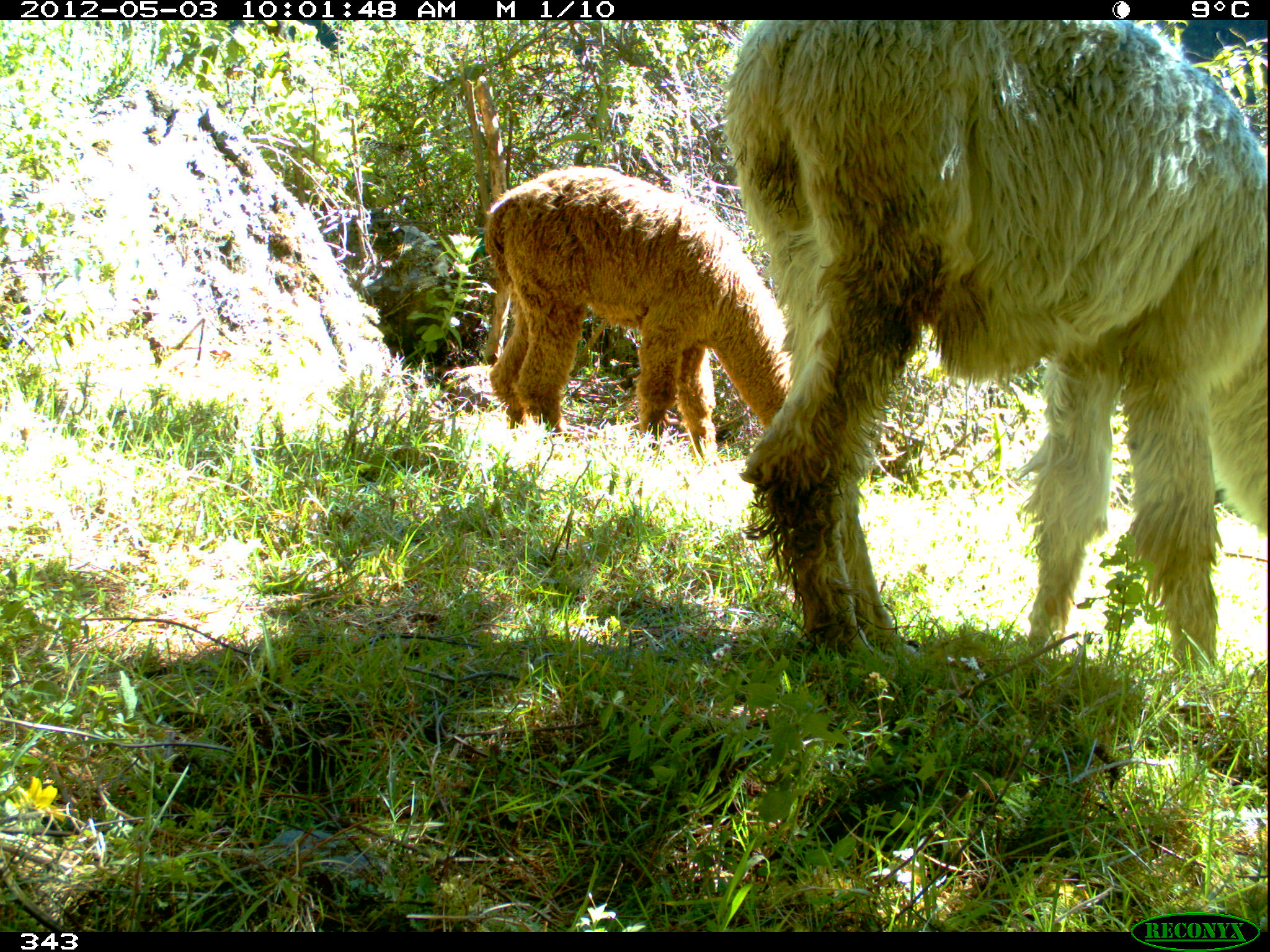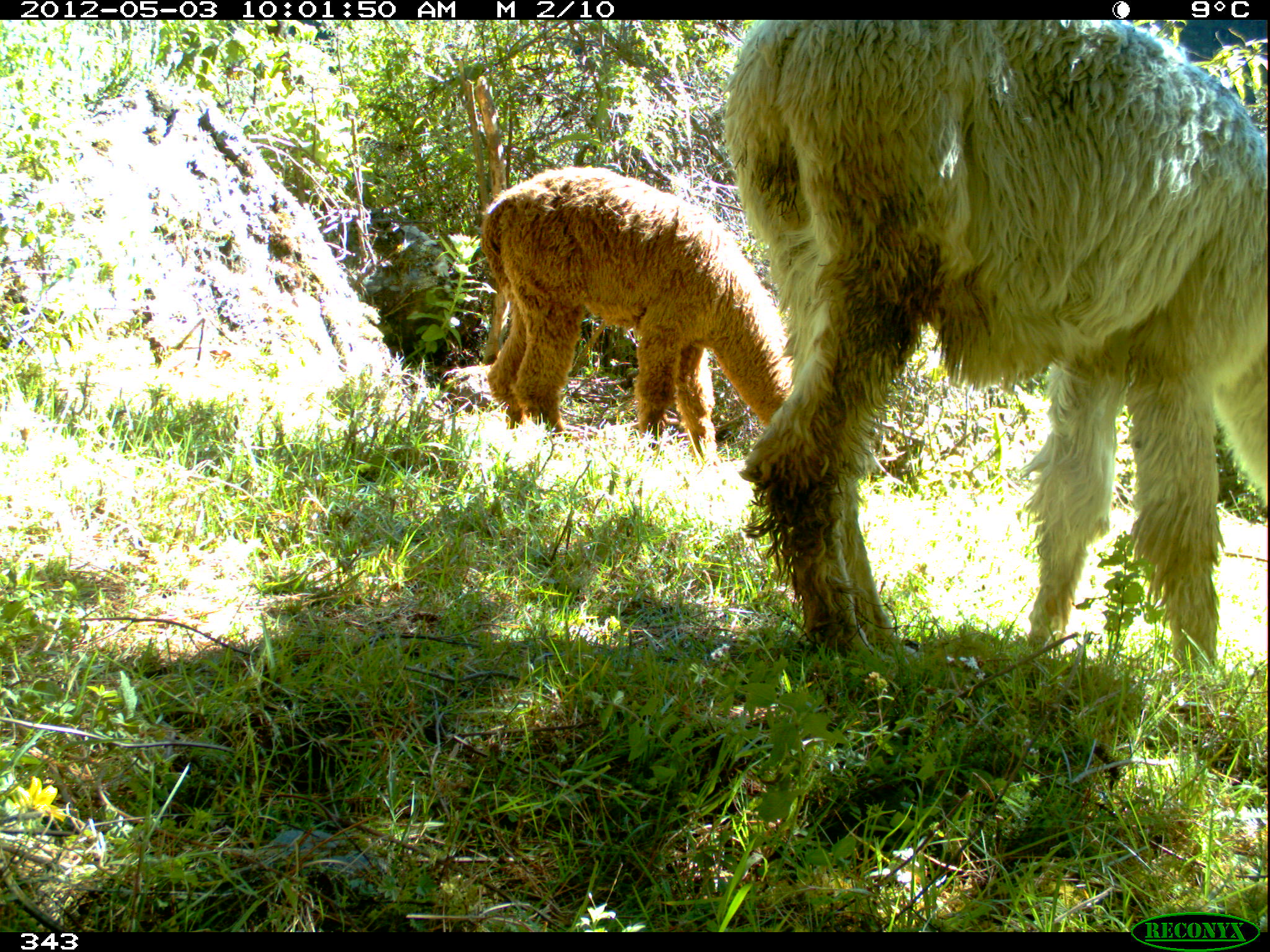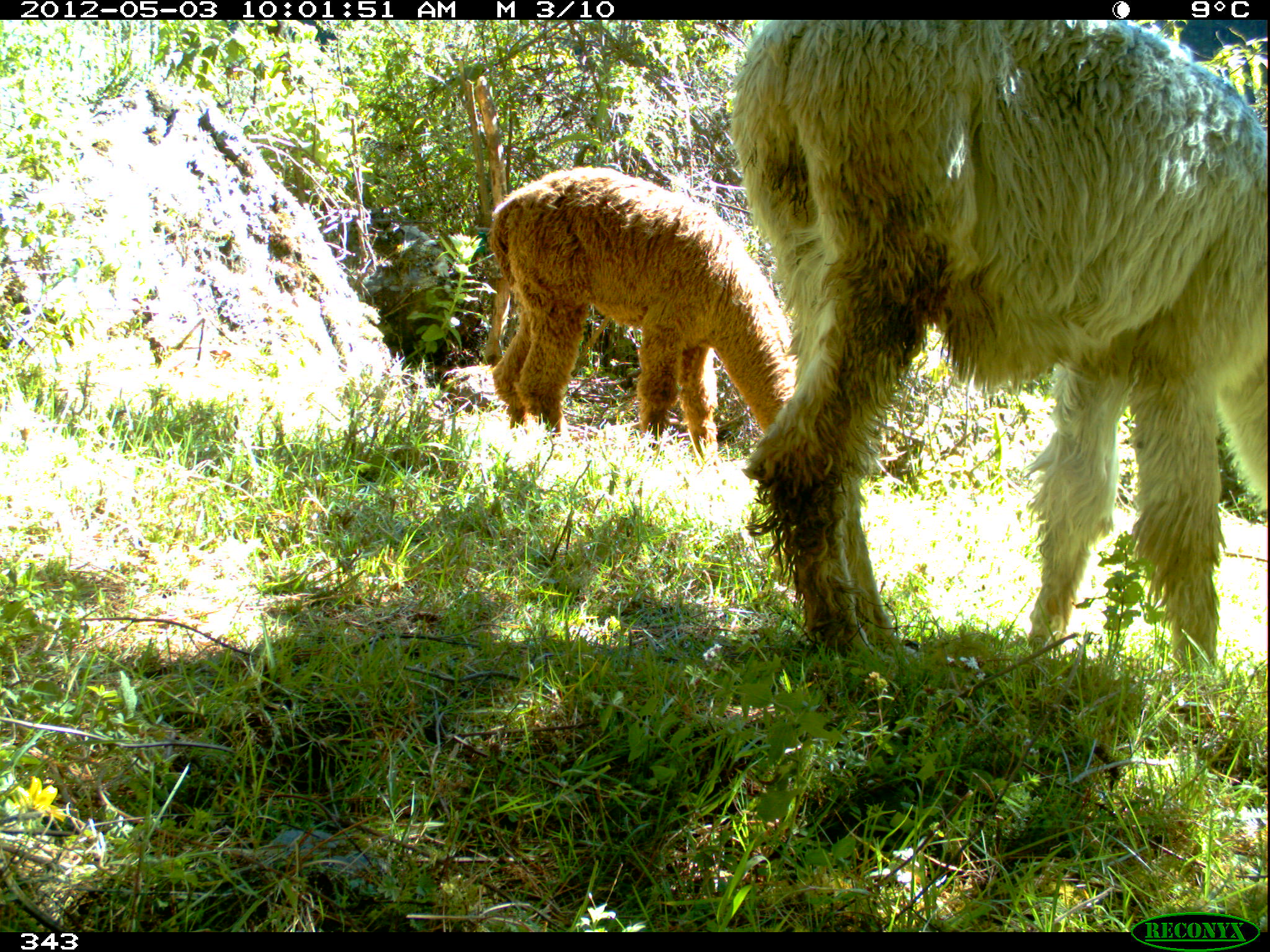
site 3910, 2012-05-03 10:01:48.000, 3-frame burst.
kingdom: Animalia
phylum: Chordata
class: Mammalia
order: Artiodactyla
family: Camelidae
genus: Vicugna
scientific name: Vicugna pacos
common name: alpaca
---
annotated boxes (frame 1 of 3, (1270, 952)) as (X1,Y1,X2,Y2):
vicugna pacos: (719,19,1267,665); (481,163,791,463)